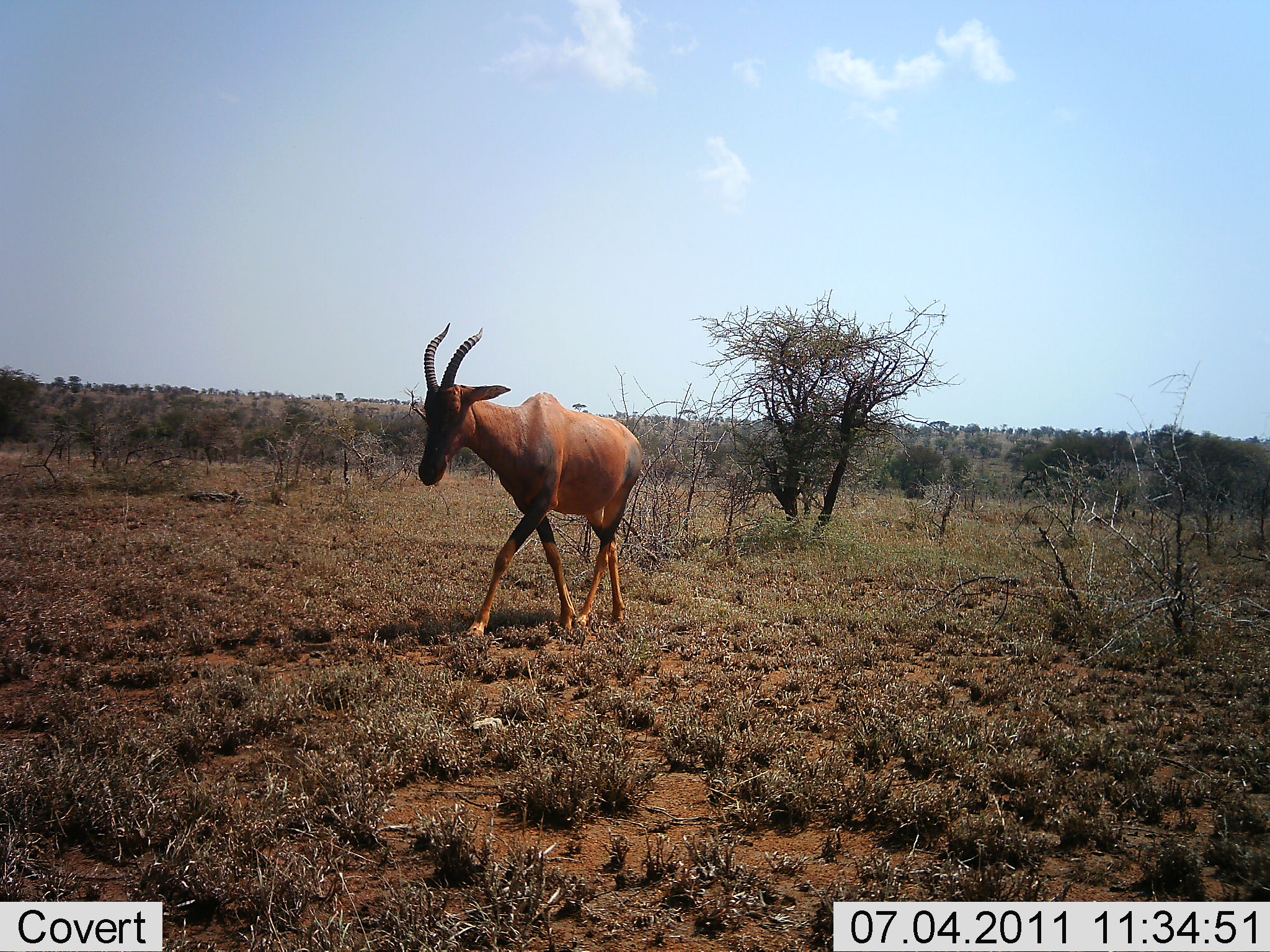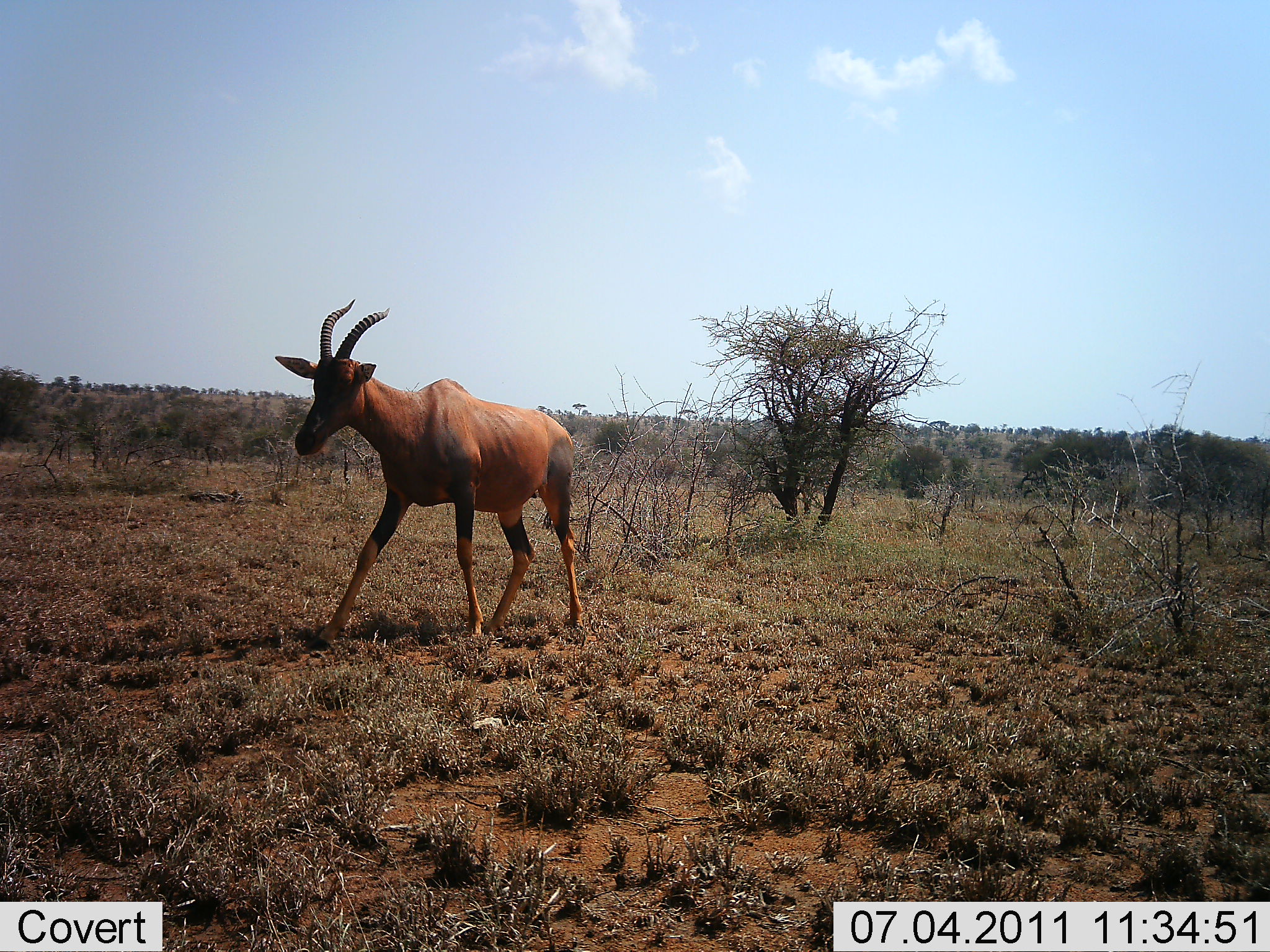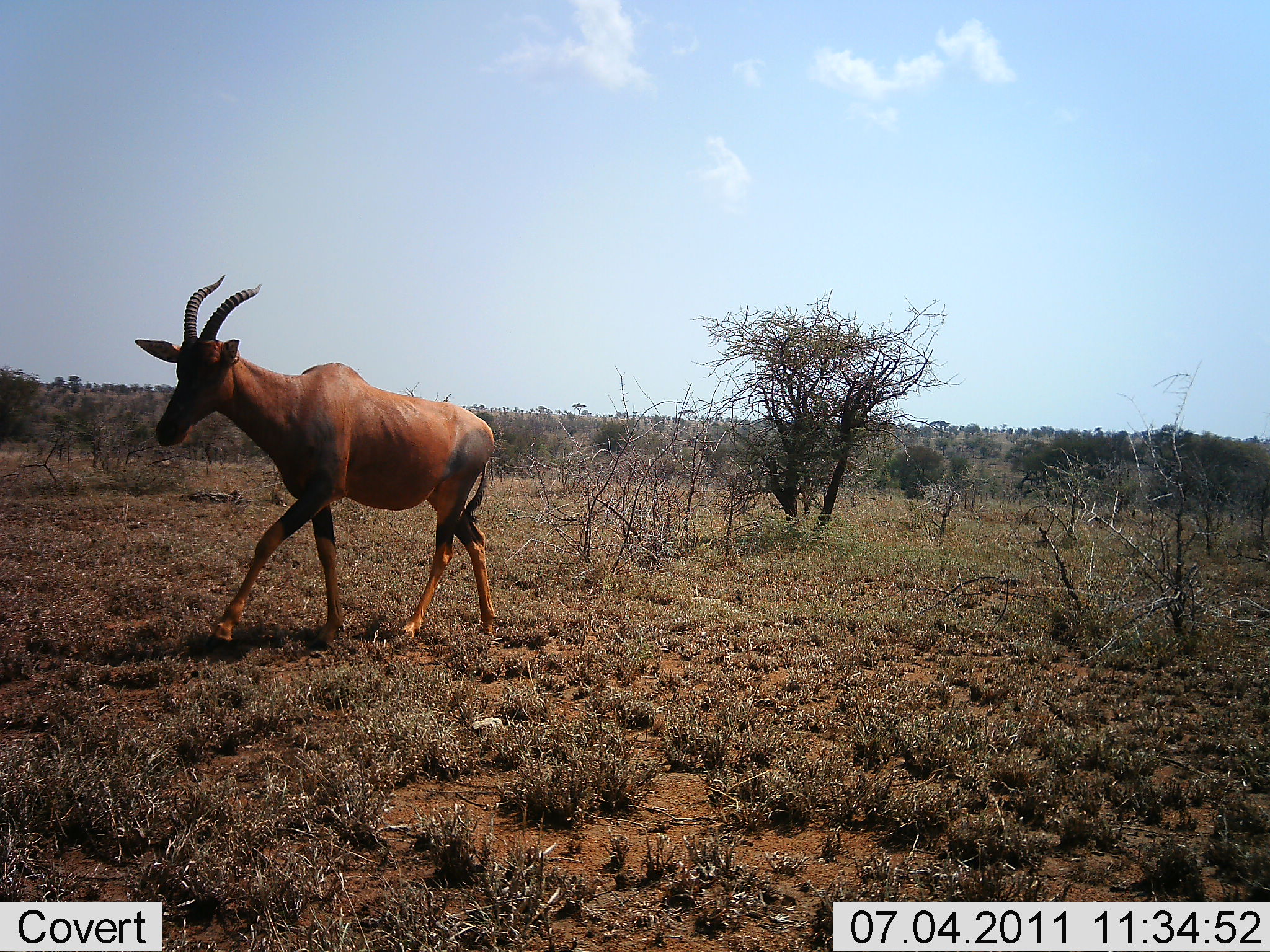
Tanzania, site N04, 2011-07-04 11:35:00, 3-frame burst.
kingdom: Animalia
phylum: Chordata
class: Mammalia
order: Artiodactyla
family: Bovidae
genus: Damaliscus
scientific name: Damaliscus lunatus jimela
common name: topi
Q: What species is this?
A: Topi (Damaliscus lunatus jimela).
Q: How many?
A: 1.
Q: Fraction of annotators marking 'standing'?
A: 8%.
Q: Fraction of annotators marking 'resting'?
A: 0%.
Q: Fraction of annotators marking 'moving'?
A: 100%.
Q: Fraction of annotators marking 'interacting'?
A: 0%.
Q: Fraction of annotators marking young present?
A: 0%.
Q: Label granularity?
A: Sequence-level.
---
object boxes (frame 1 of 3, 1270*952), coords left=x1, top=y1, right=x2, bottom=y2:
animal: left=417, top=324, right=642, bottom=646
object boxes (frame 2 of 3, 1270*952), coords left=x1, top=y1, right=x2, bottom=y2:
animal: left=276, top=297, right=584, bottom=659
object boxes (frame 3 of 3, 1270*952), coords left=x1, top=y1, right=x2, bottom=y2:
animal: left=134, top=274, right=495, bottom=663